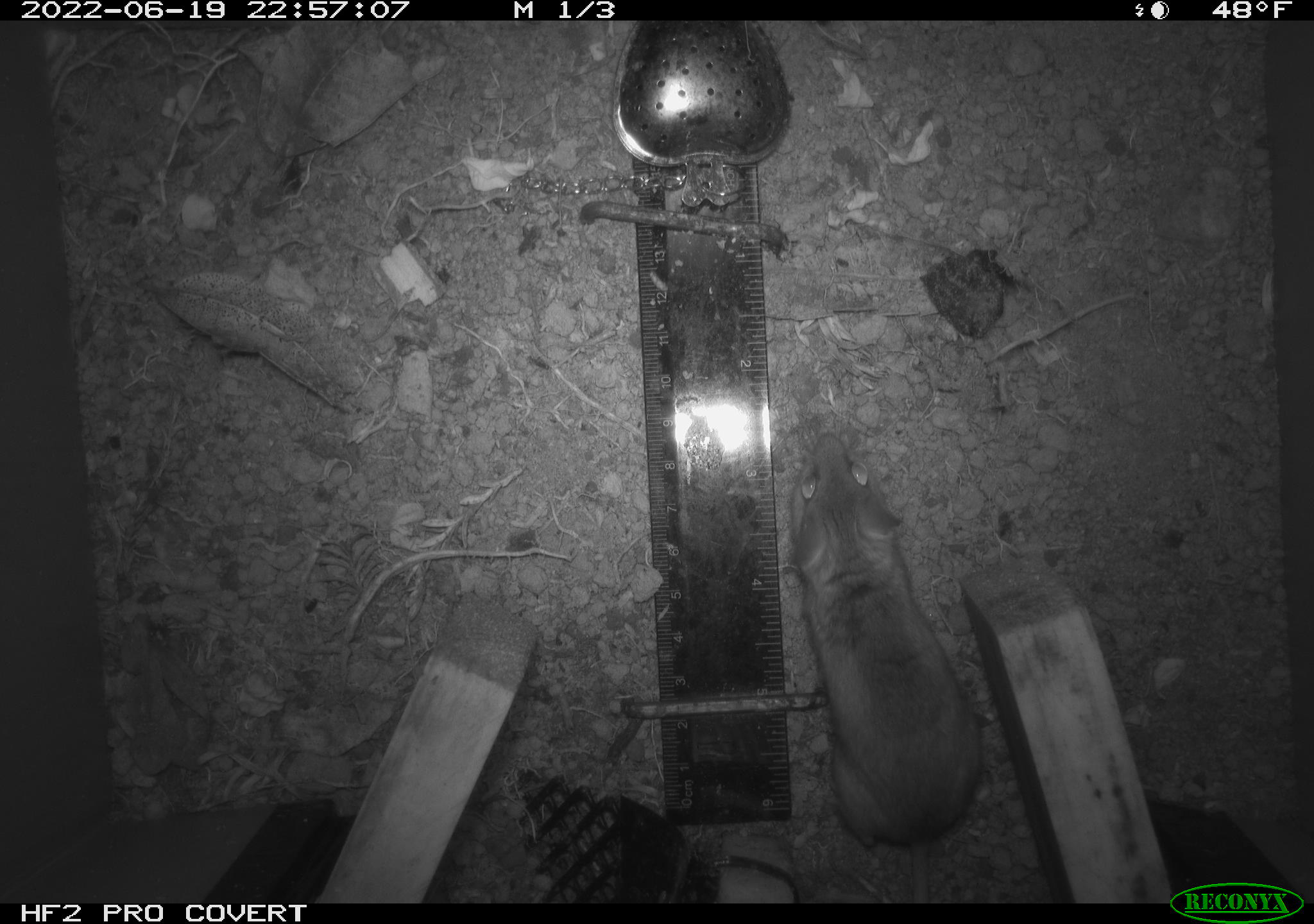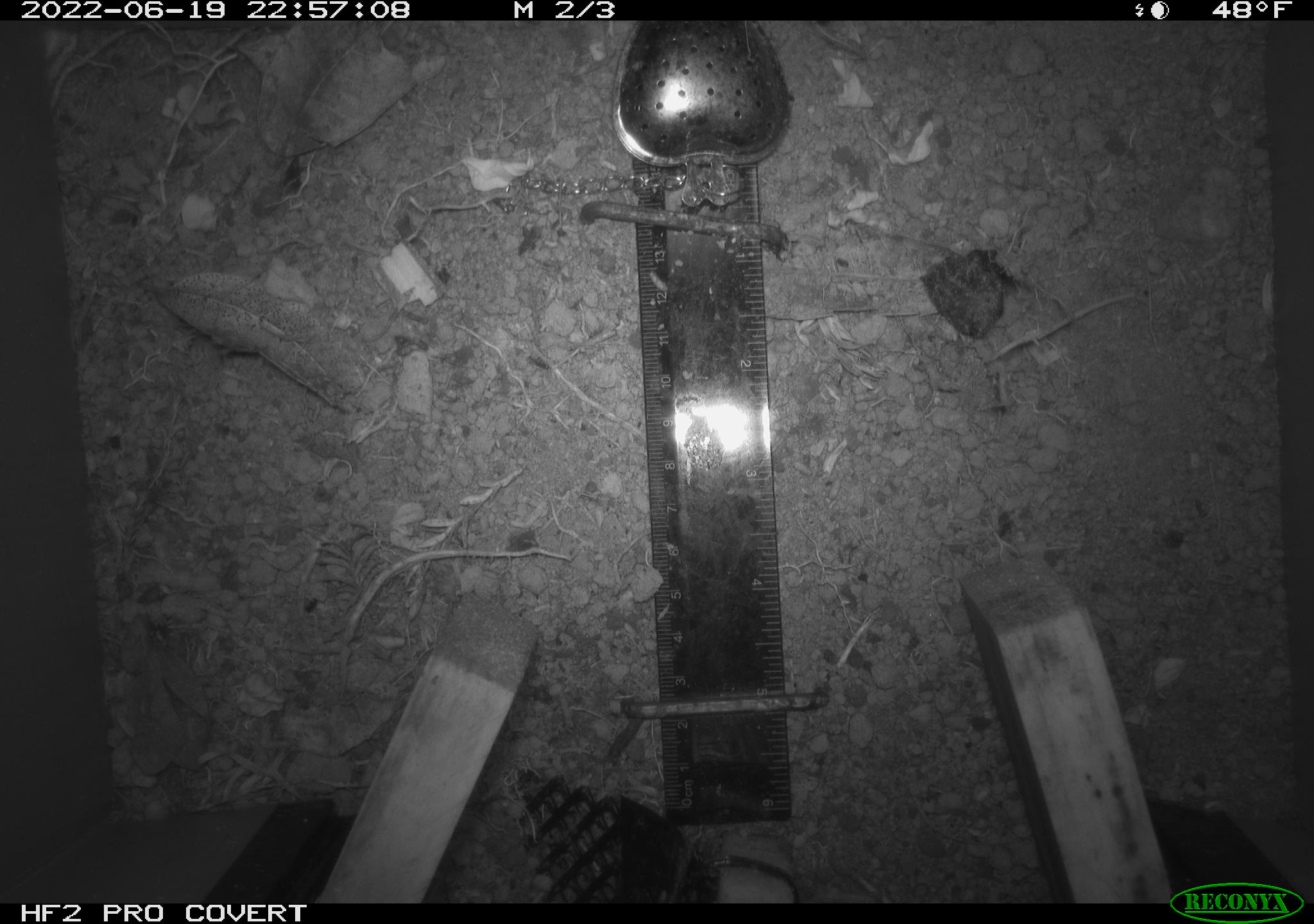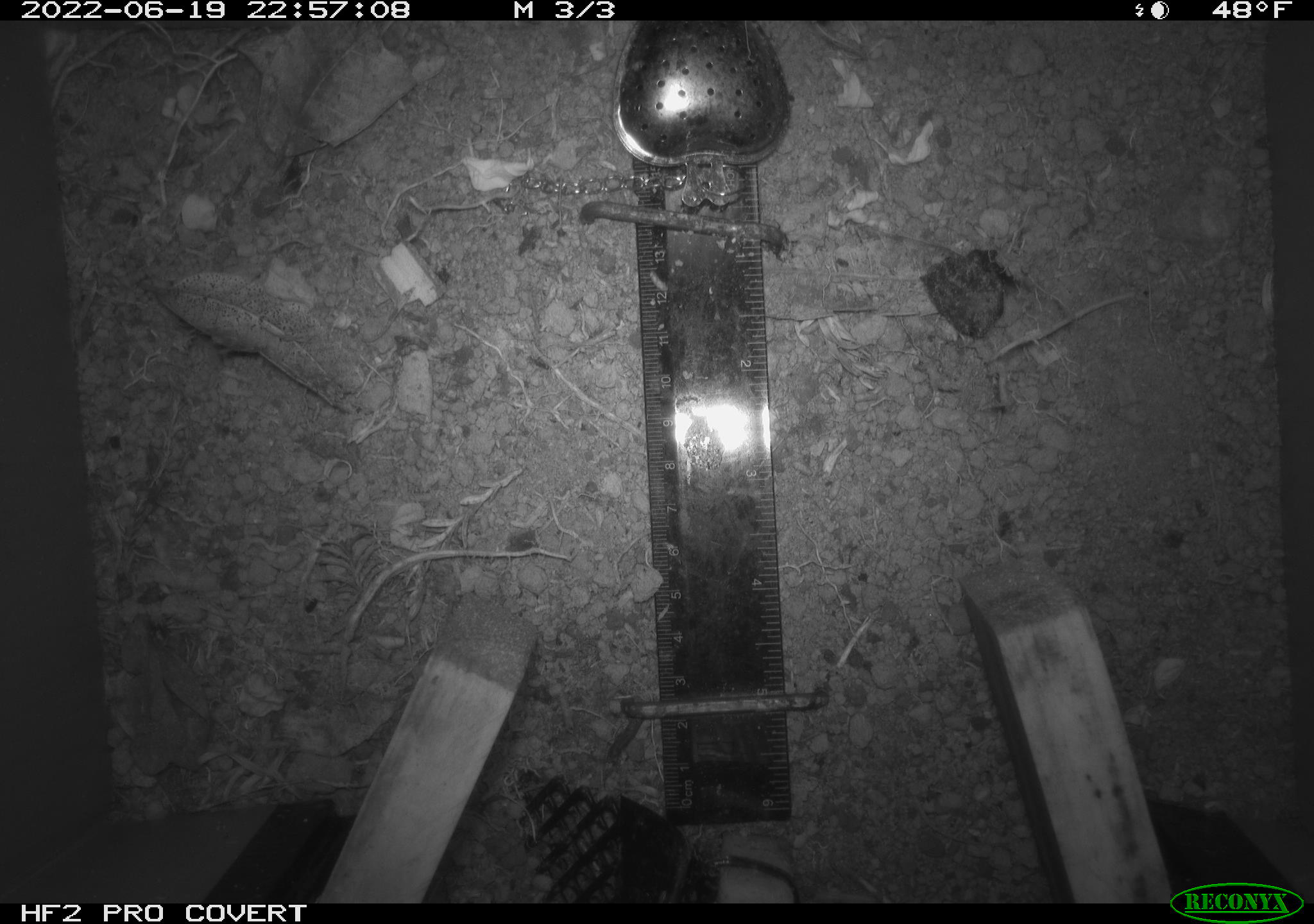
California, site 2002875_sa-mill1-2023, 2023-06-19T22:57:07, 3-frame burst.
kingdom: Animalia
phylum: Chordata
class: Mammalia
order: Rodentia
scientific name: Rodentia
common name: mouse species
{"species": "mouse species (Rodentia)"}